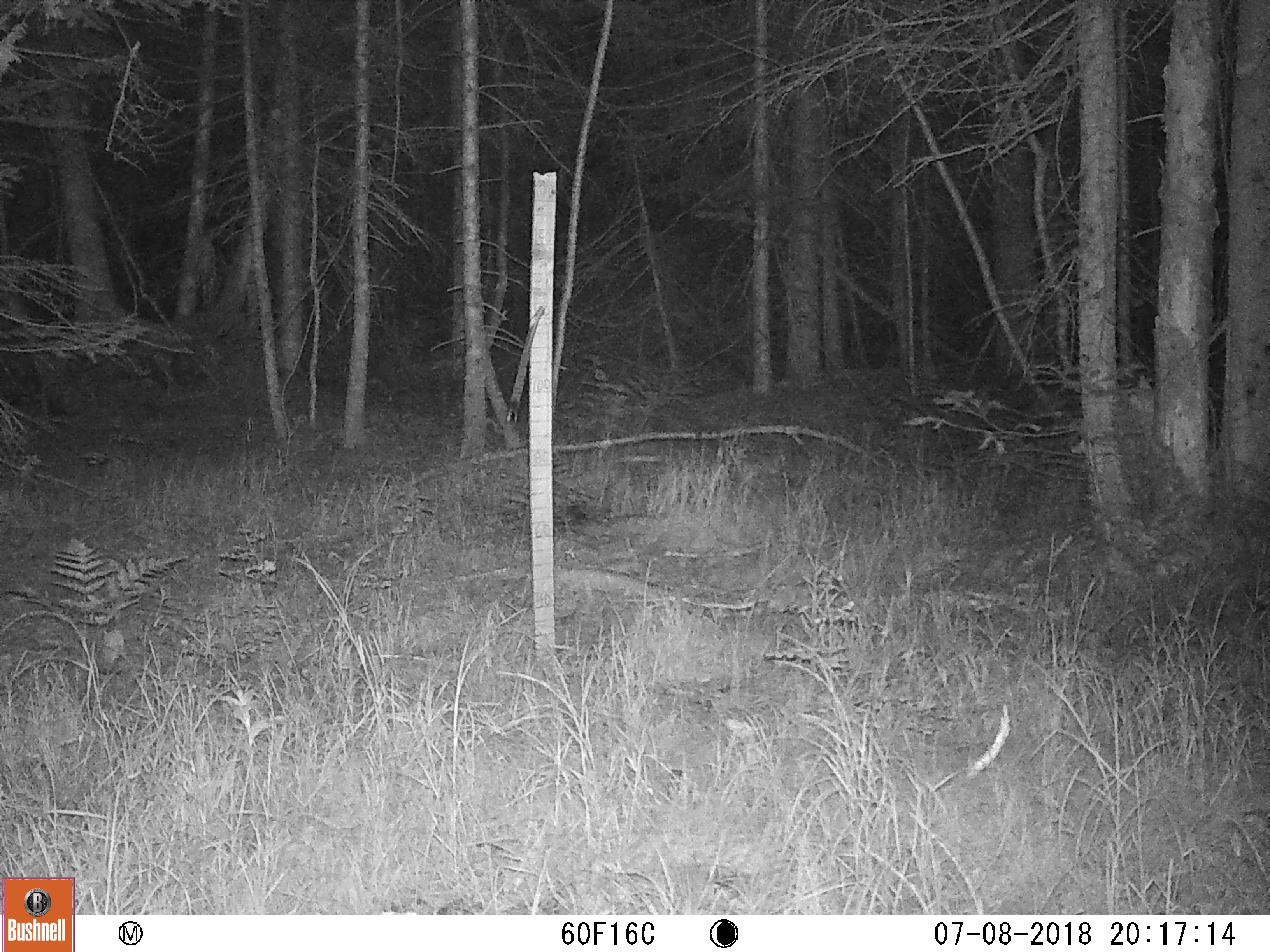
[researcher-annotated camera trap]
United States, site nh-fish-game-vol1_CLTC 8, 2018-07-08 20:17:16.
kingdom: Animalia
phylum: Chordata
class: Mammalia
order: Artiodactyla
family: Cervidae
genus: Alces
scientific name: Alces alces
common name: moose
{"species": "moose (Alces alces)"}